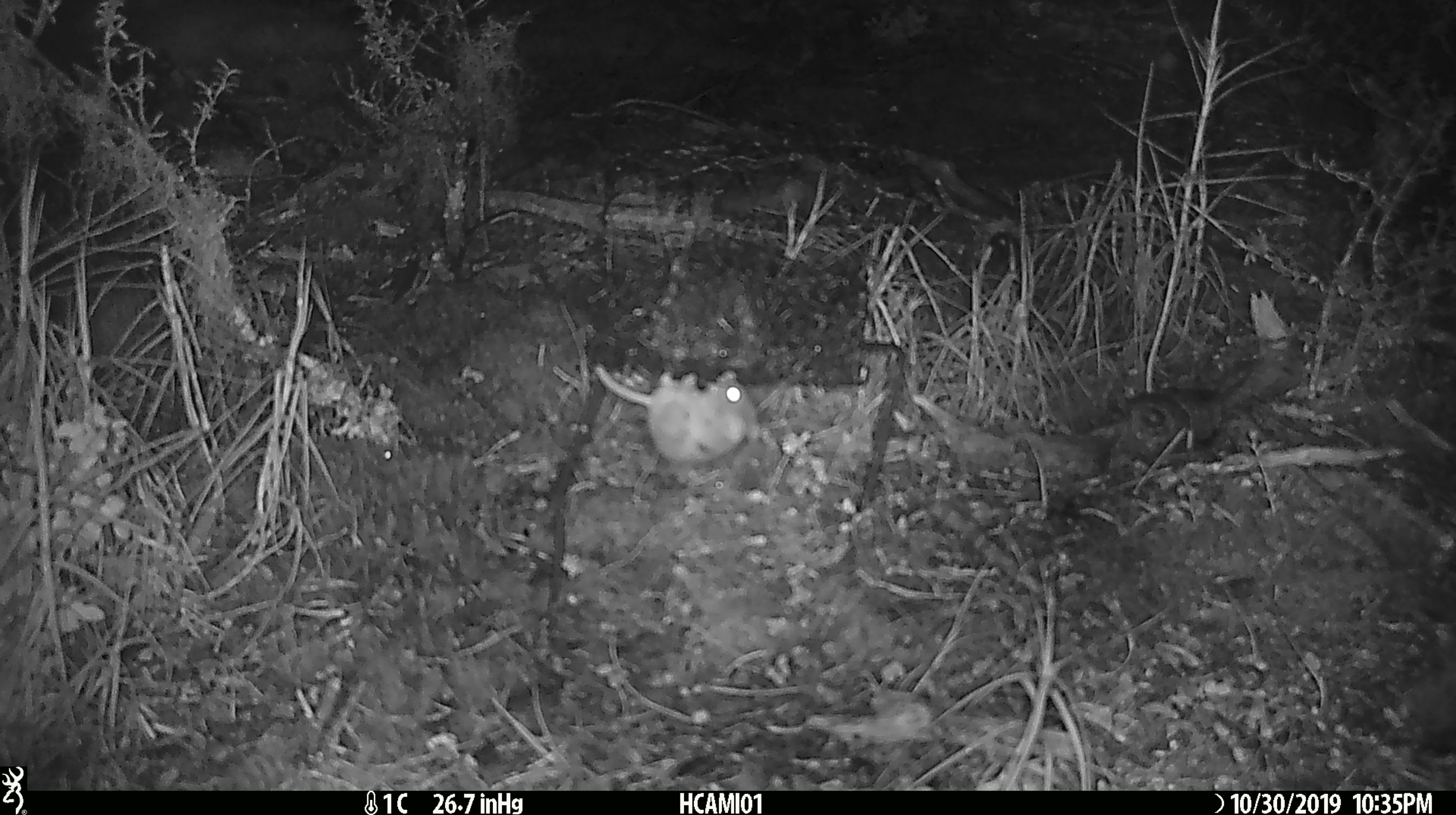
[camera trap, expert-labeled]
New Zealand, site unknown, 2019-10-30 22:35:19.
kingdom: Animalia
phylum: Chordata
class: Mammalia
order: Rodentia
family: Muridae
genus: Mus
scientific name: Mus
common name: mouse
Mouse (Mus).